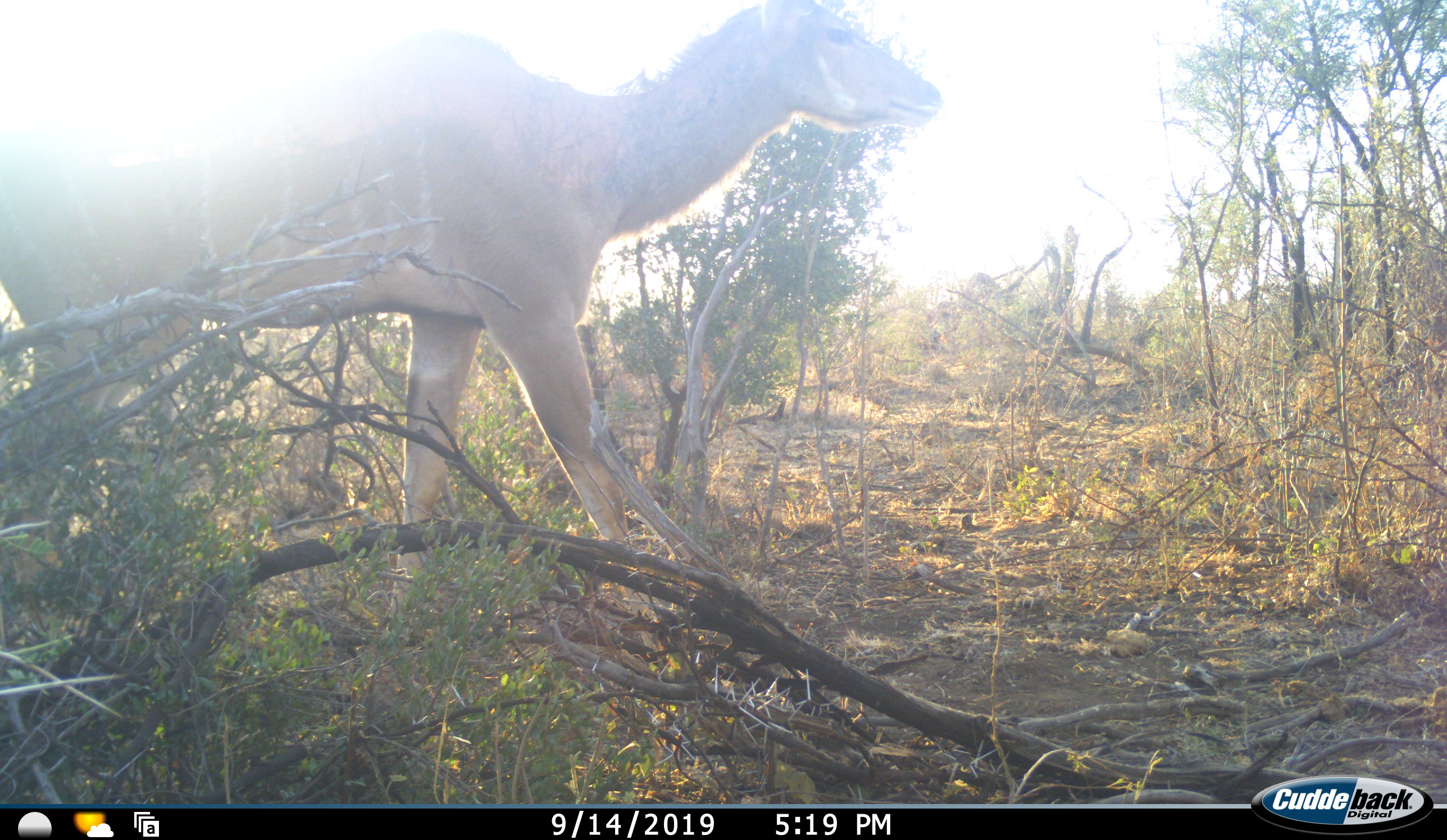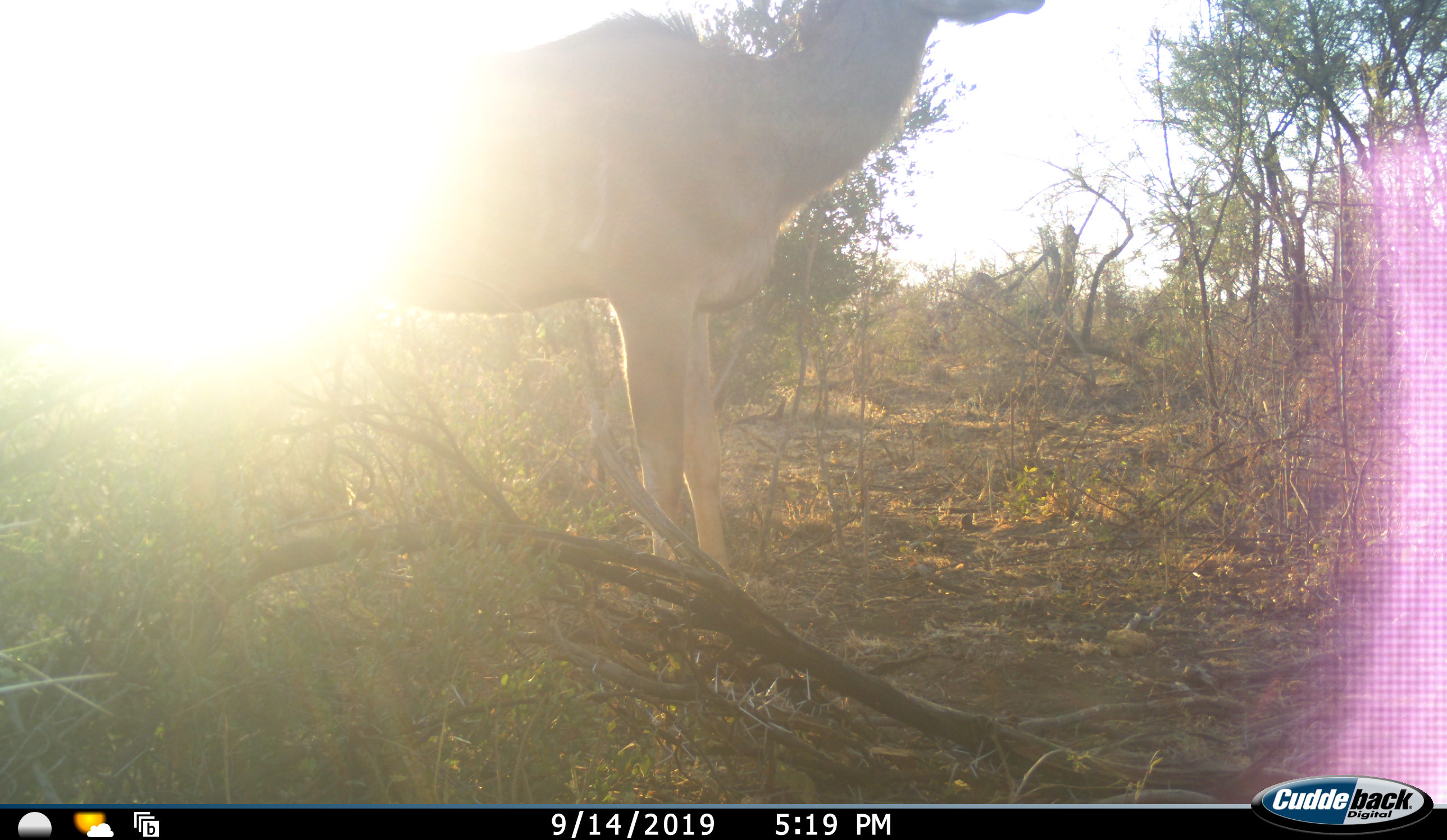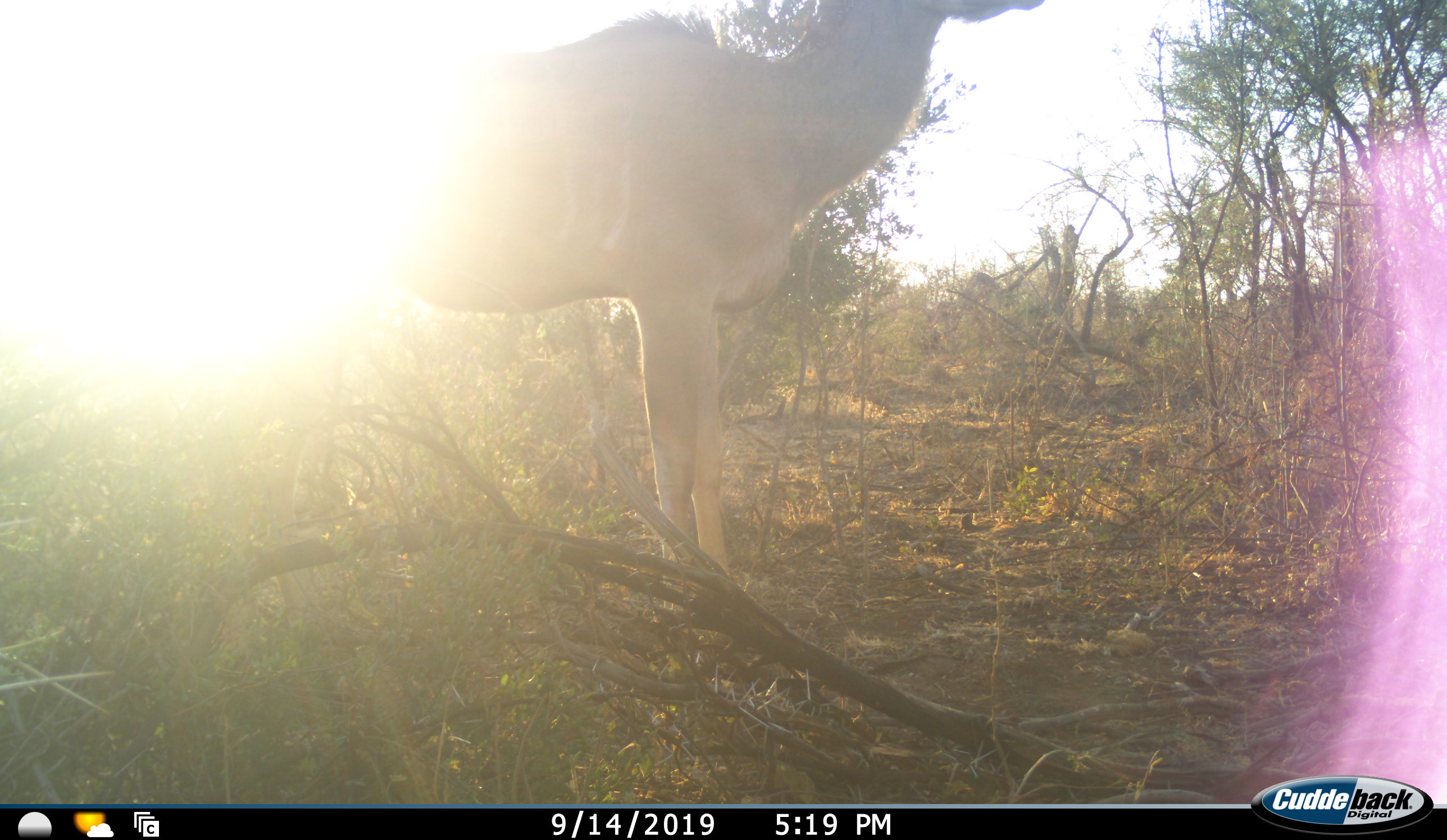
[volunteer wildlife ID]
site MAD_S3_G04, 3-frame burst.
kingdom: Animalia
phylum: Chordata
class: Mammalia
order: Artiodactyla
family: Bovidae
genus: Tragelaphus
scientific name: Tragelaphus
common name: kudu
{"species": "kudu (Tragelaphus)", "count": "1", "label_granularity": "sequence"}